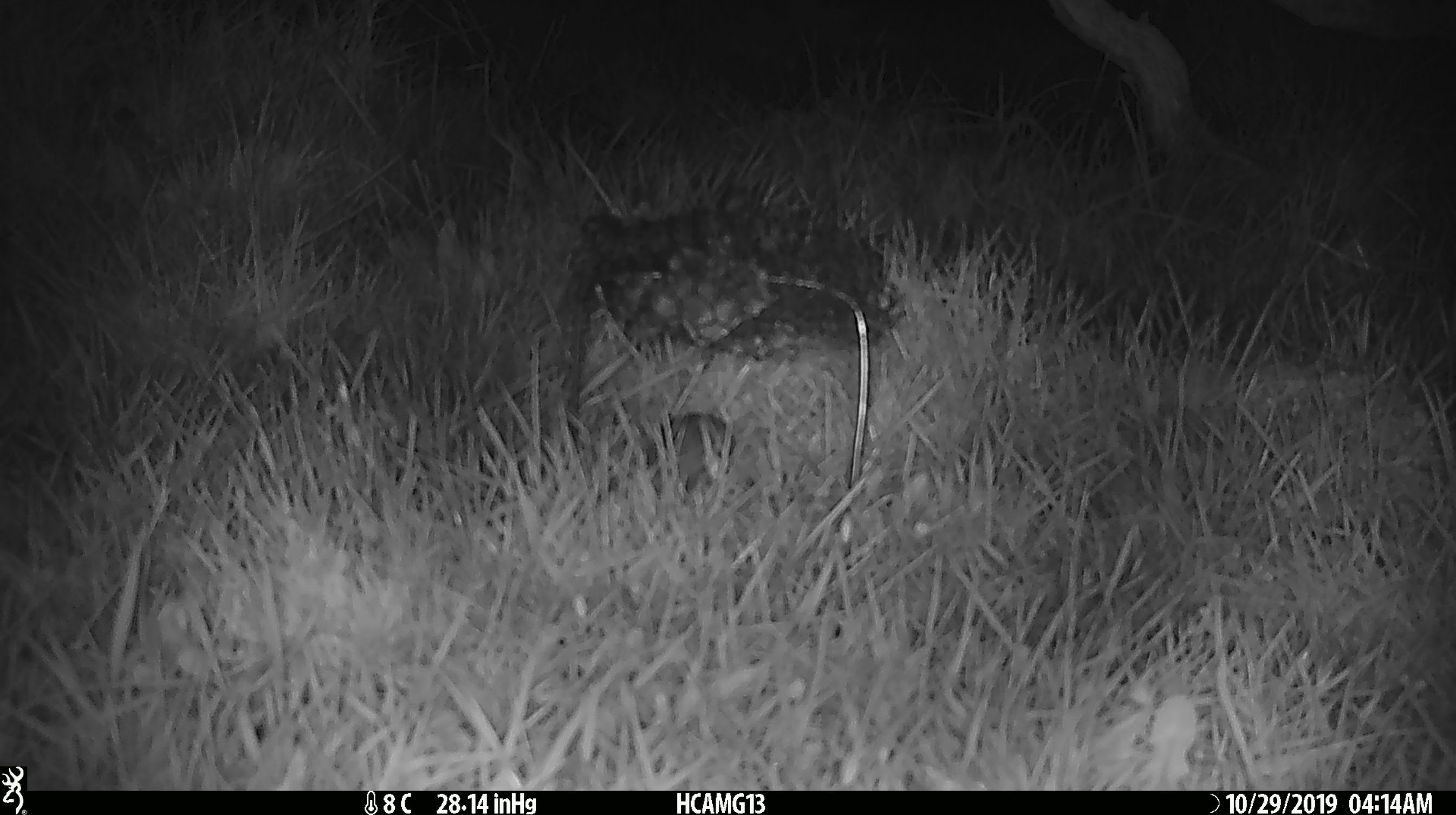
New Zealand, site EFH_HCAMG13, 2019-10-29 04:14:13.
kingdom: Animalia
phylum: Chordata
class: Mammalia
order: Rodentia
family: Muridae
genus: Mus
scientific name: Mus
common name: mouse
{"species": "mouse (Mus)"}